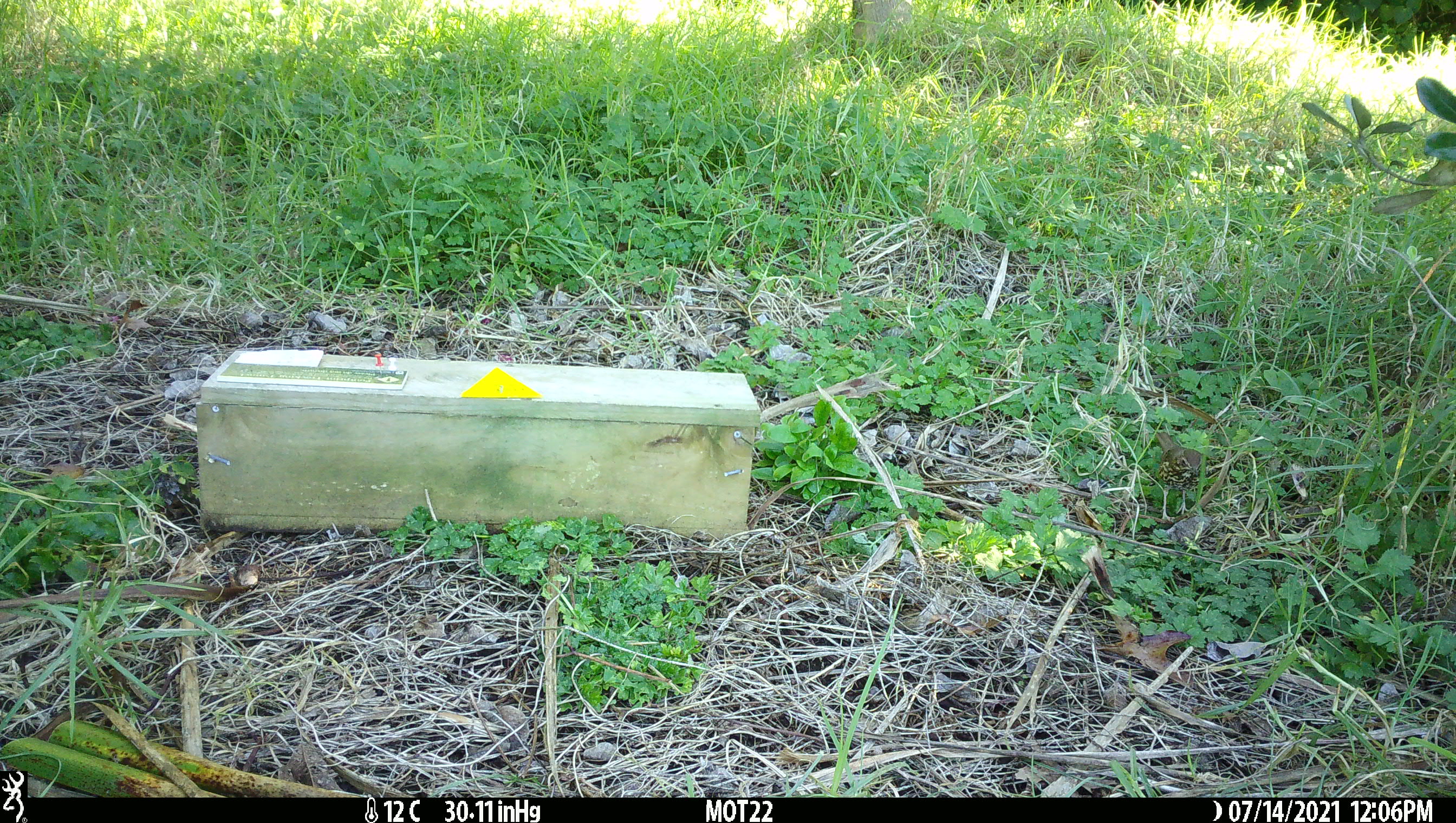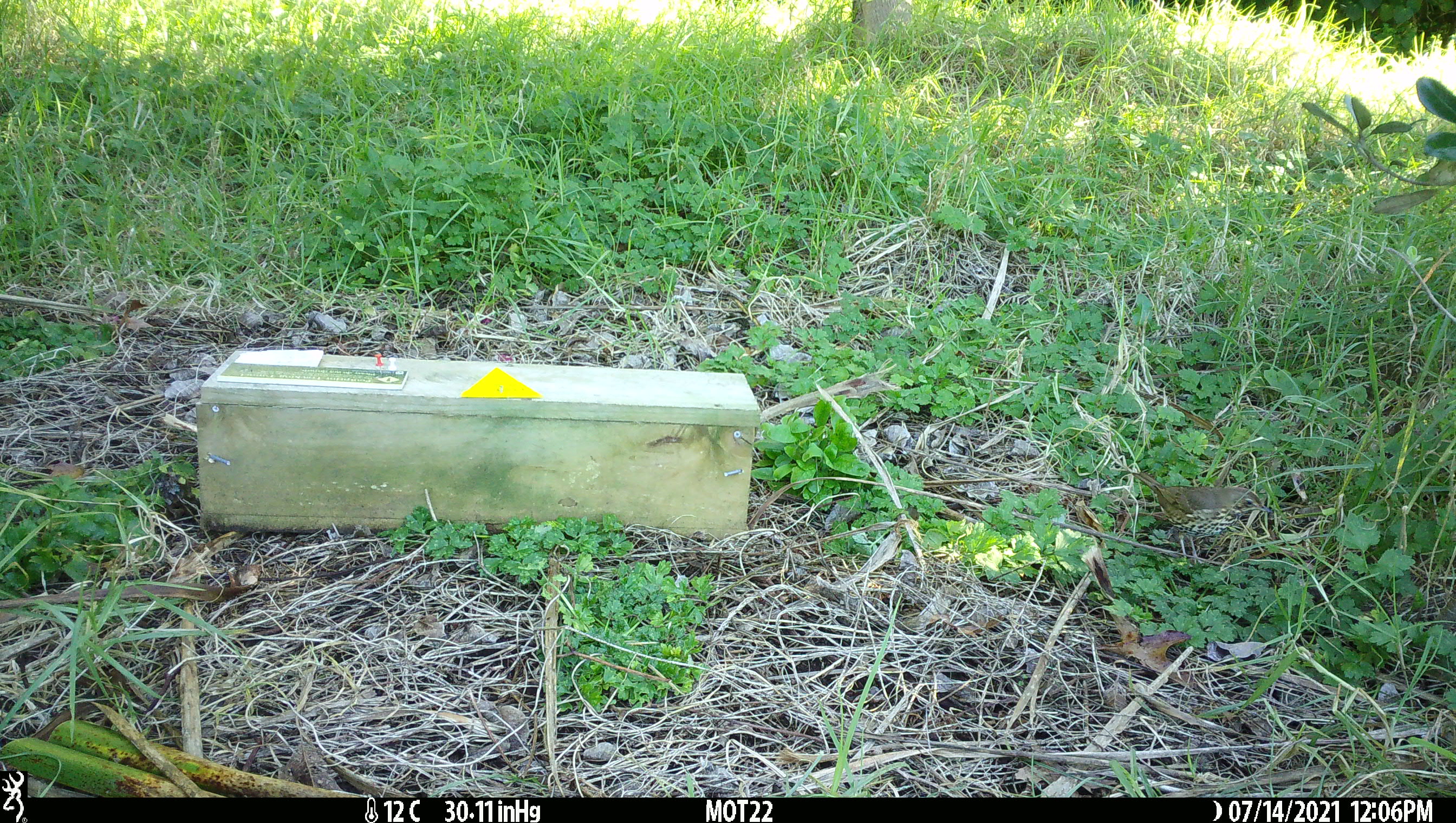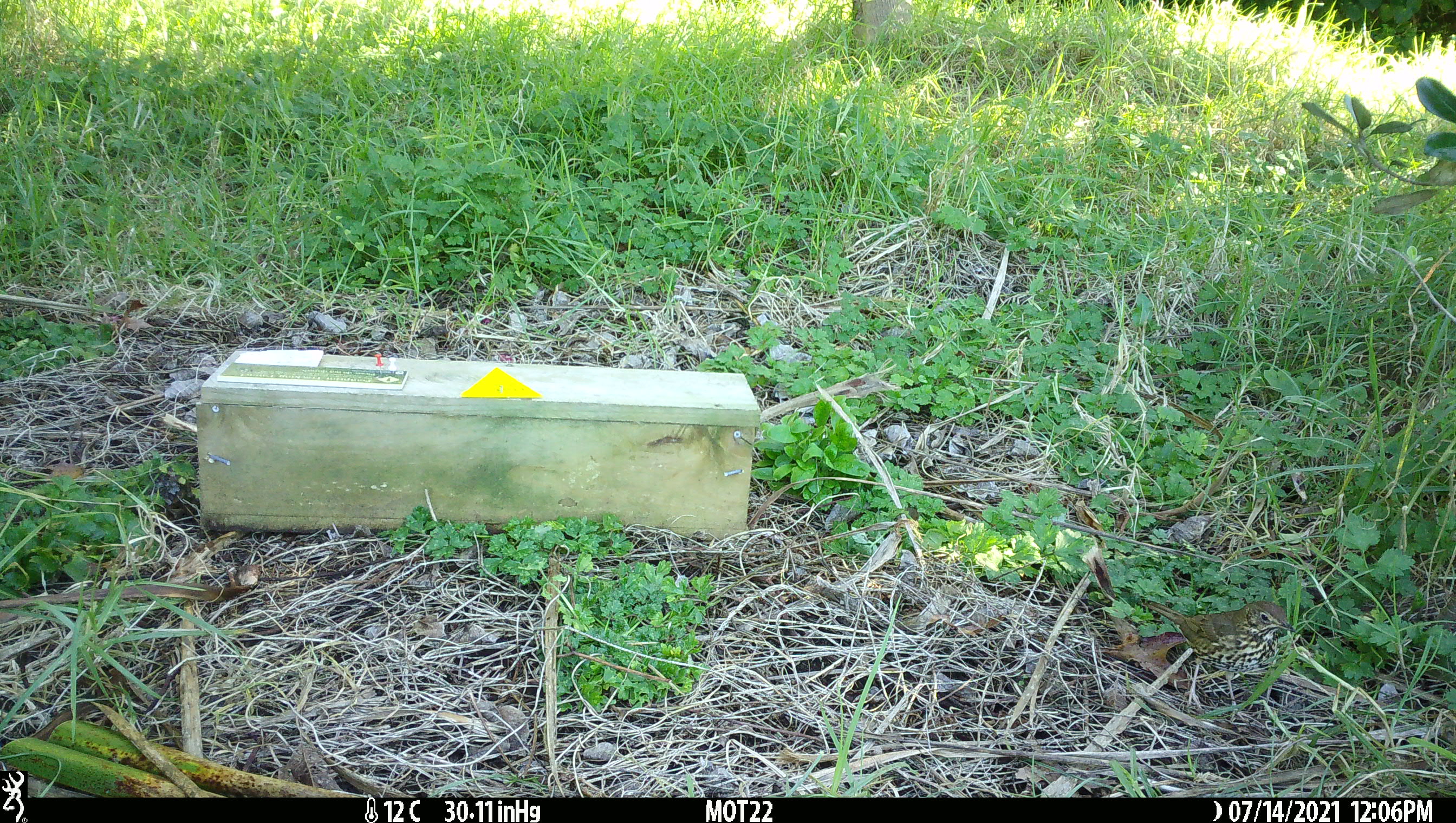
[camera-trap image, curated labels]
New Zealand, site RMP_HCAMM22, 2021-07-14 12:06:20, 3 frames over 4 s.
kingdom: Animalia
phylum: Chordata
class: Aves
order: Passeriformes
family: Turdidae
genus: Turdus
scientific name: Turdus philomelos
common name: song thrush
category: thrush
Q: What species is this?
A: Thrush (song thrush) (Turdus philomelos).